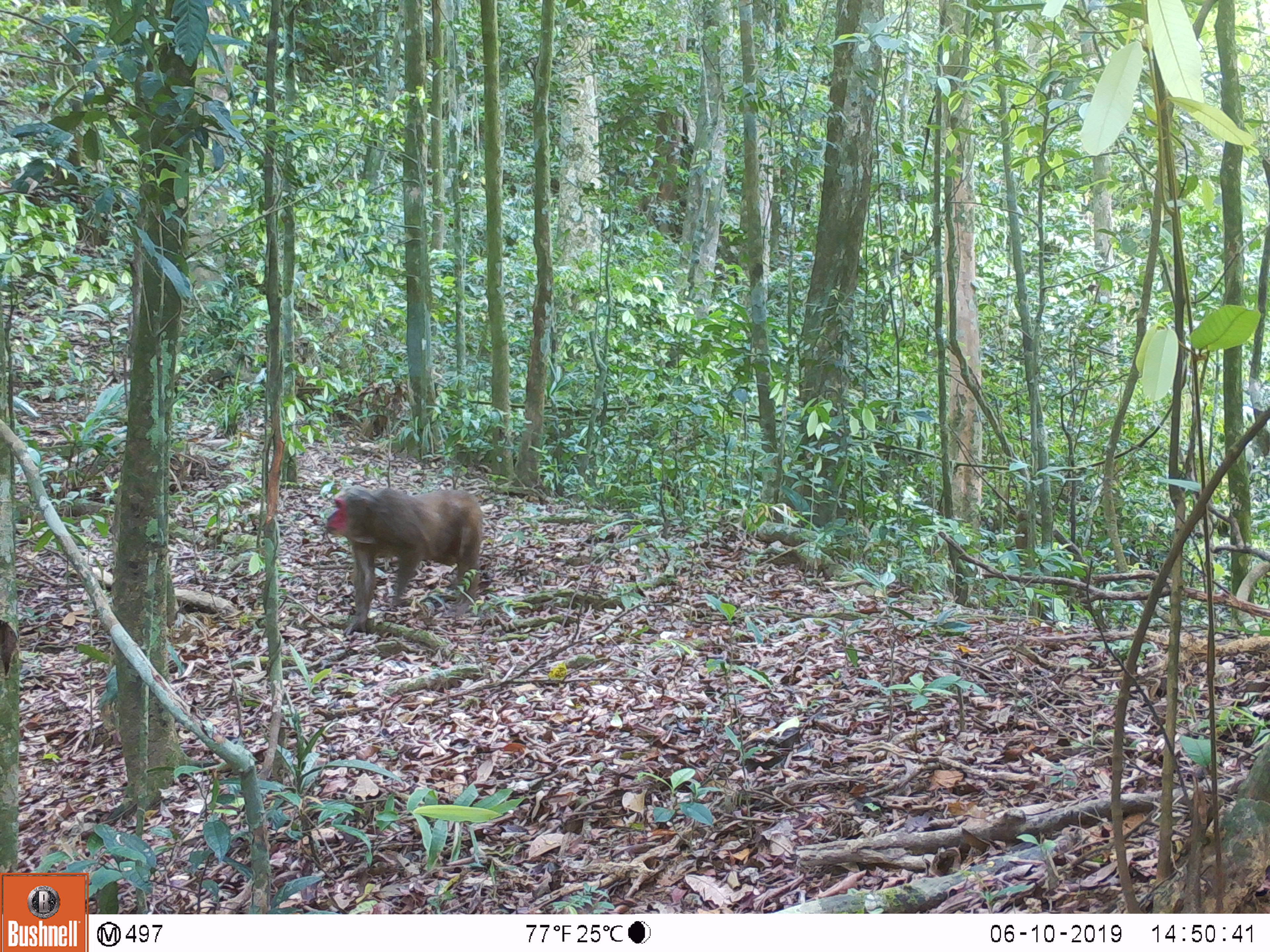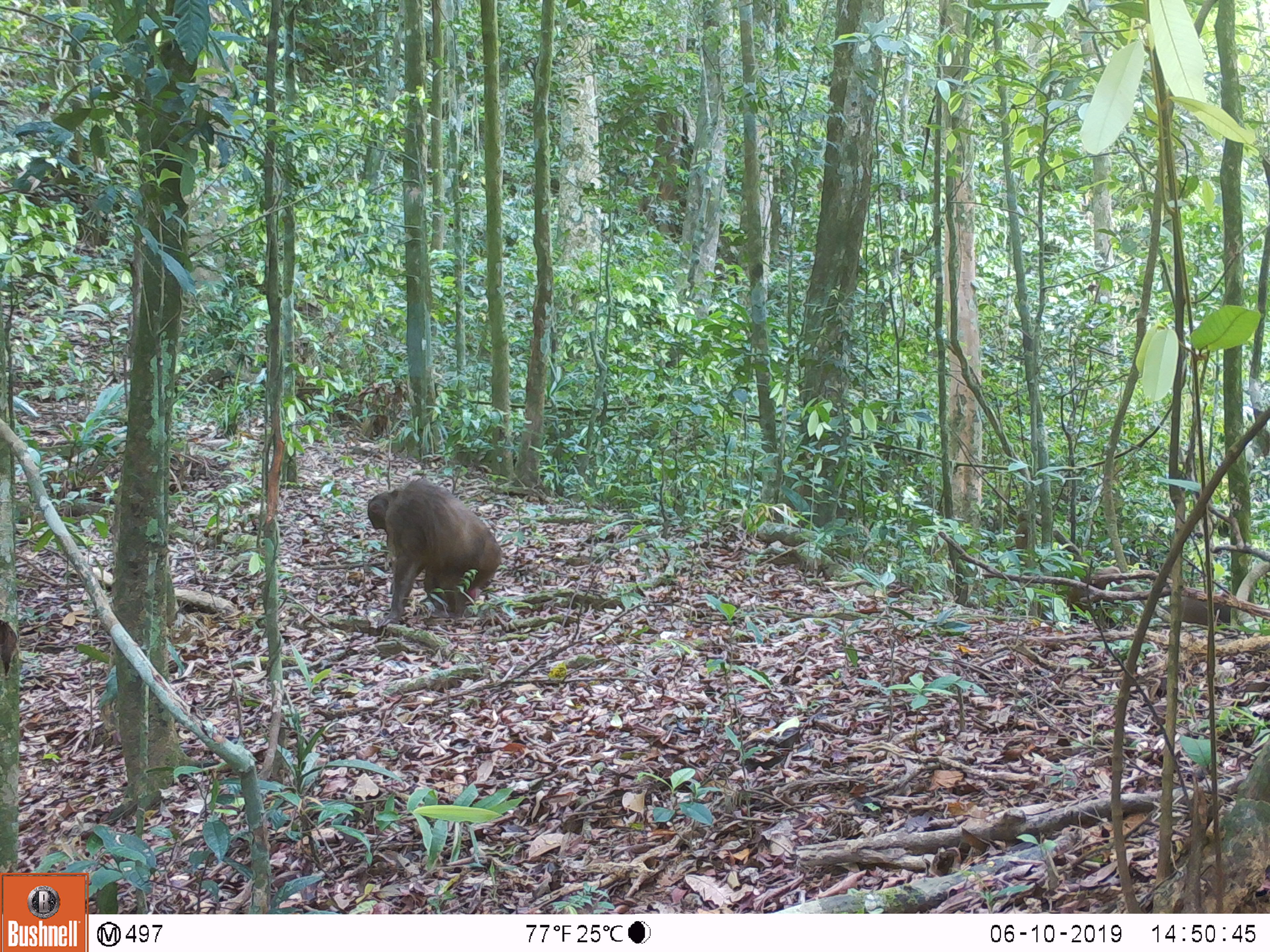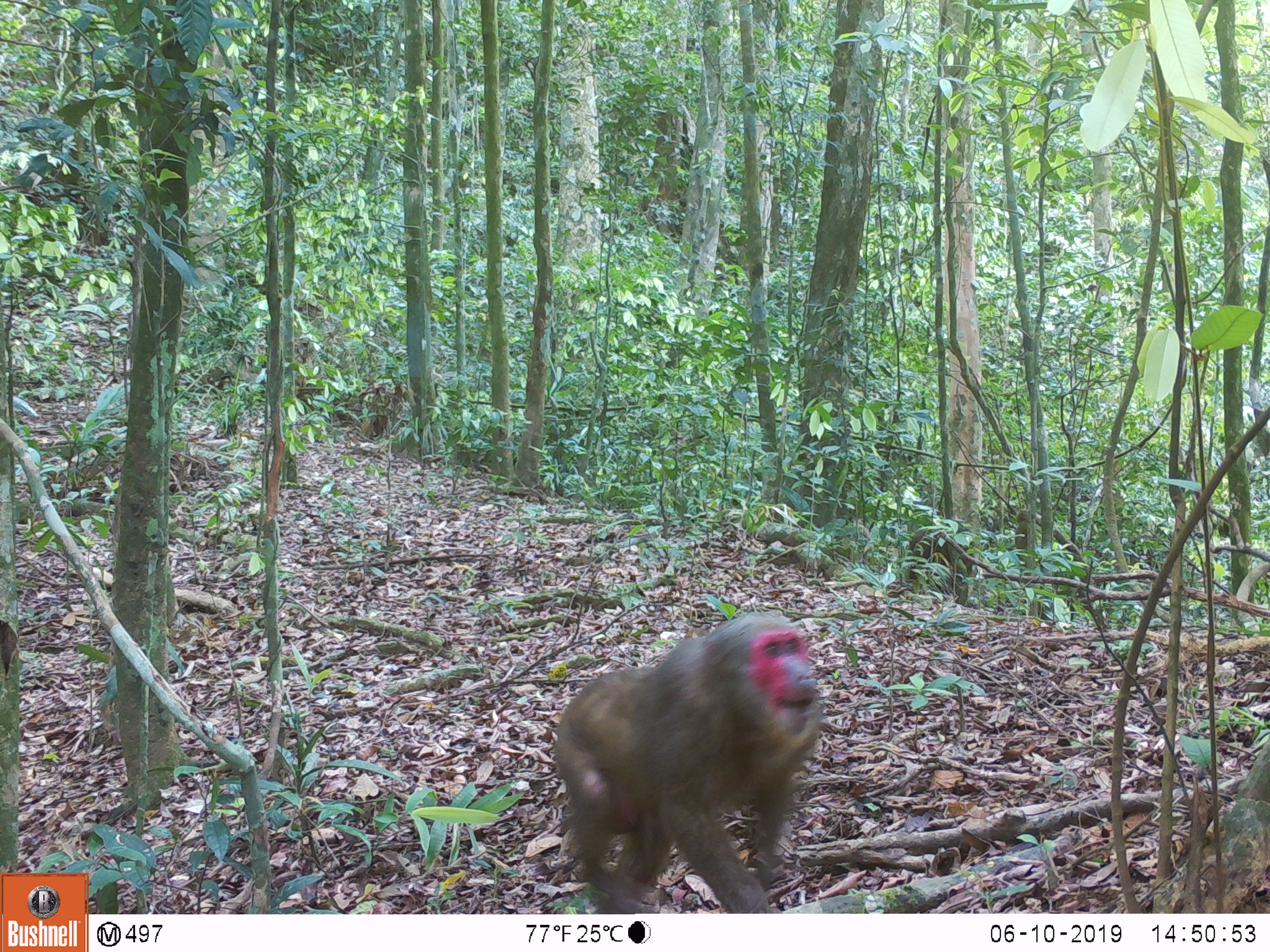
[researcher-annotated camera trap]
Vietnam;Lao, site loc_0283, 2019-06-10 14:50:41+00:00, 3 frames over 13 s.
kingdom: Animalia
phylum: Chordata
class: Mammalia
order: Primates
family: Cercopithecidae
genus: Macaca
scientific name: Macaca arctoides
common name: stump-tailed macaque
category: stump tailed macaque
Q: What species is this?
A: Stump tailed macaque (stump-tailed macaque) (Macaca arctoides).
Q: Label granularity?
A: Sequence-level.